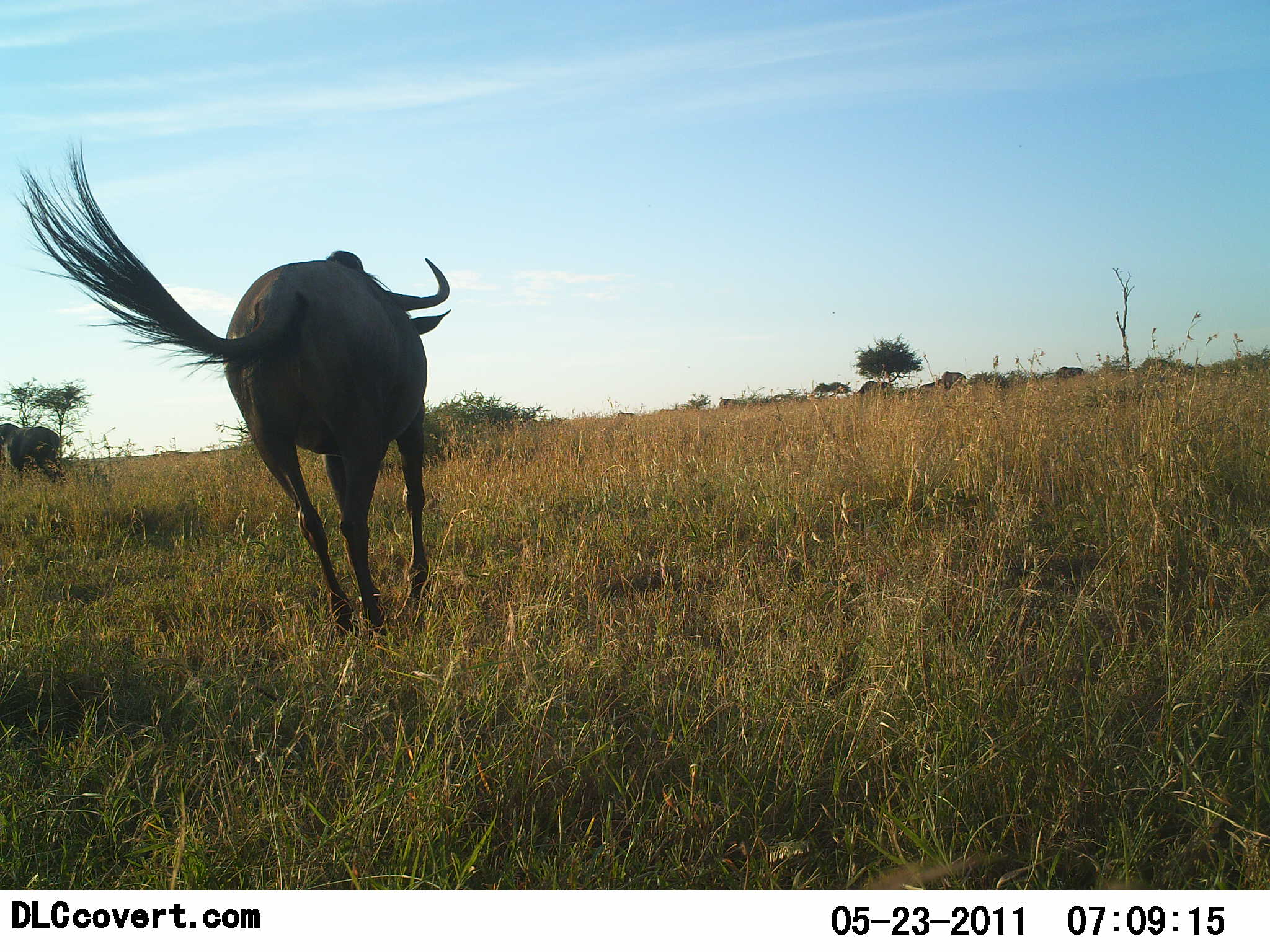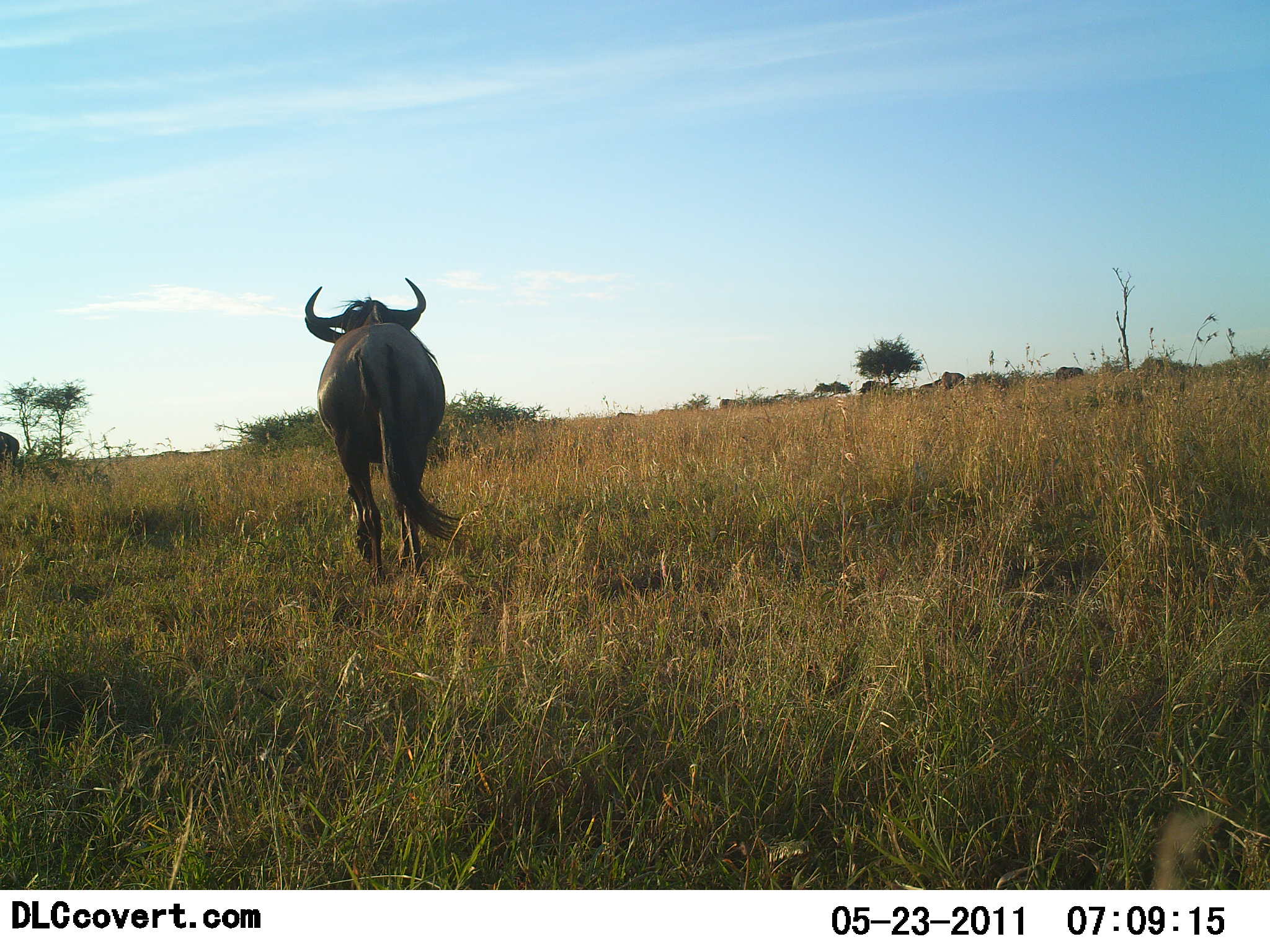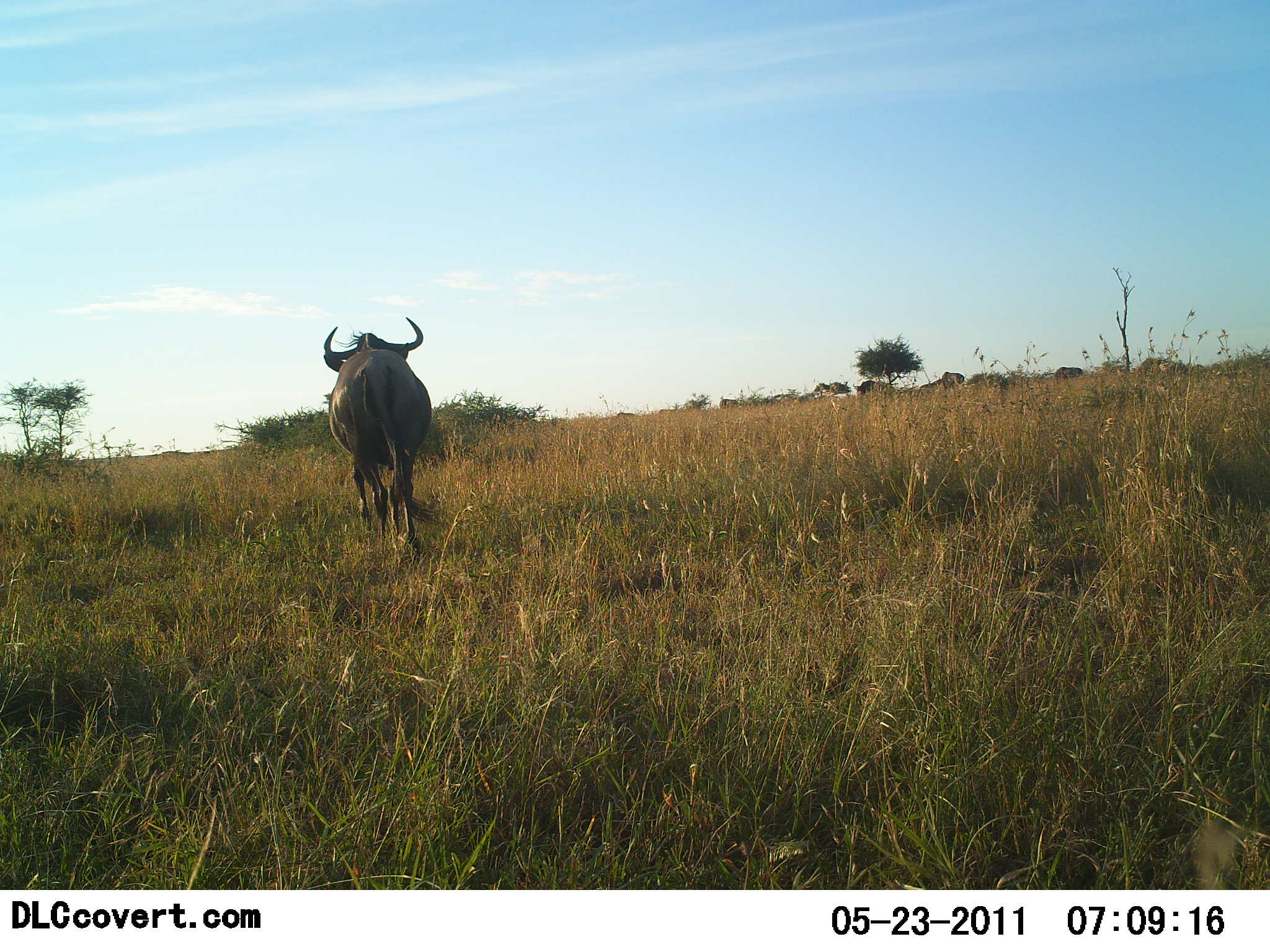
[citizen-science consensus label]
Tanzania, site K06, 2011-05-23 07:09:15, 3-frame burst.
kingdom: Animalia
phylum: Chordata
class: Mammalia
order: Artiodactyla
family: Bovidae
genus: Connochaetes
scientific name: Connochaetes taurinus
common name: blue wildebeest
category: wildebeest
Wildebeest (blue wildebeest) (Connochaetes taurinus), count 2. Behavior (volunteer vote fractions): standing 18%, resting 0%, moving 82%, interacting 0%. Young present (vote fraction): 0%. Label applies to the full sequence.